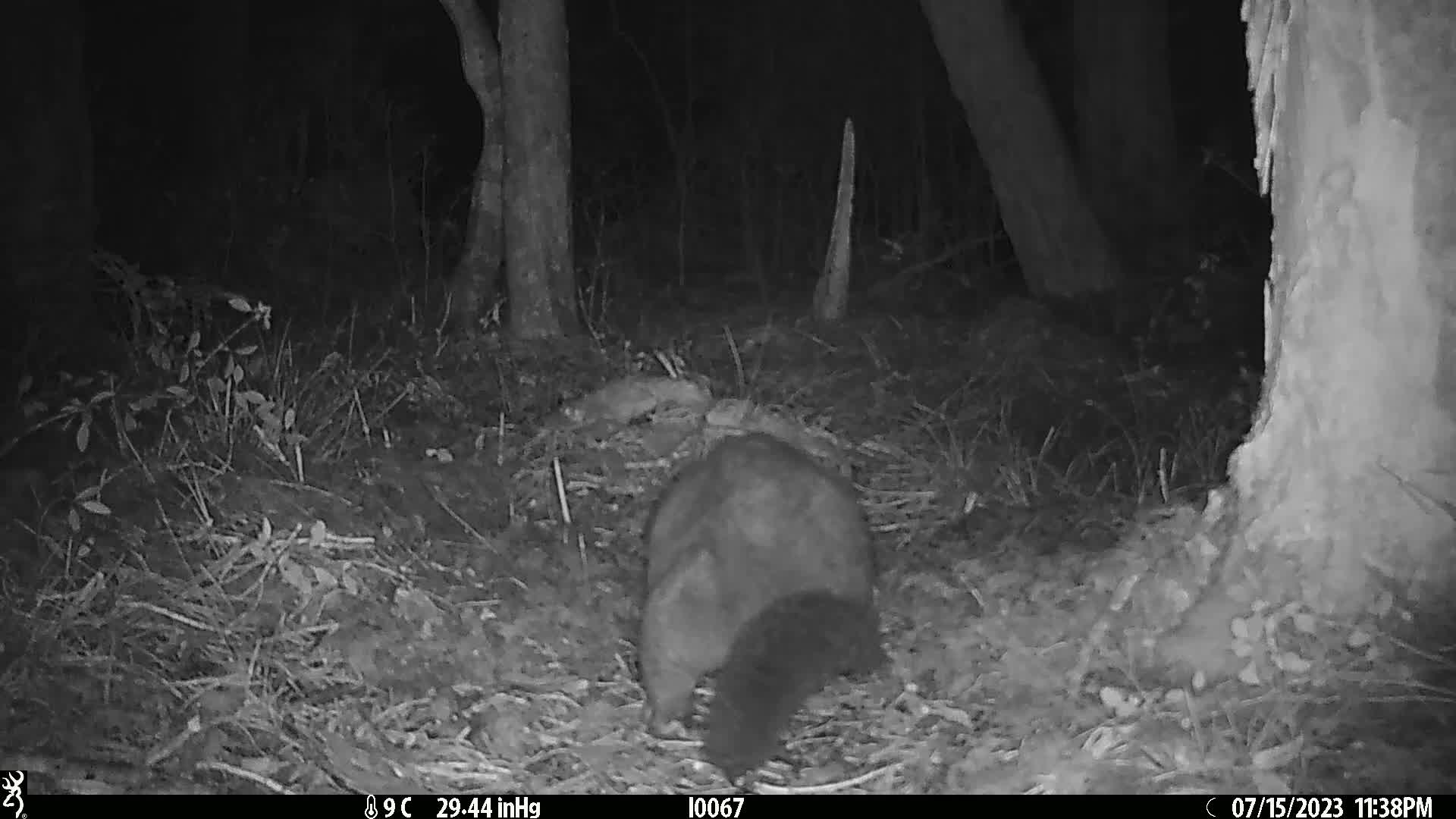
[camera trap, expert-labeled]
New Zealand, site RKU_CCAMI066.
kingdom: Animalia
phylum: Chordata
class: Mammalia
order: Diprotodontia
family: Phalangeridae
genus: Trichosurus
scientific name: Trichosurus vulpecula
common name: common brushtail possum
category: possum